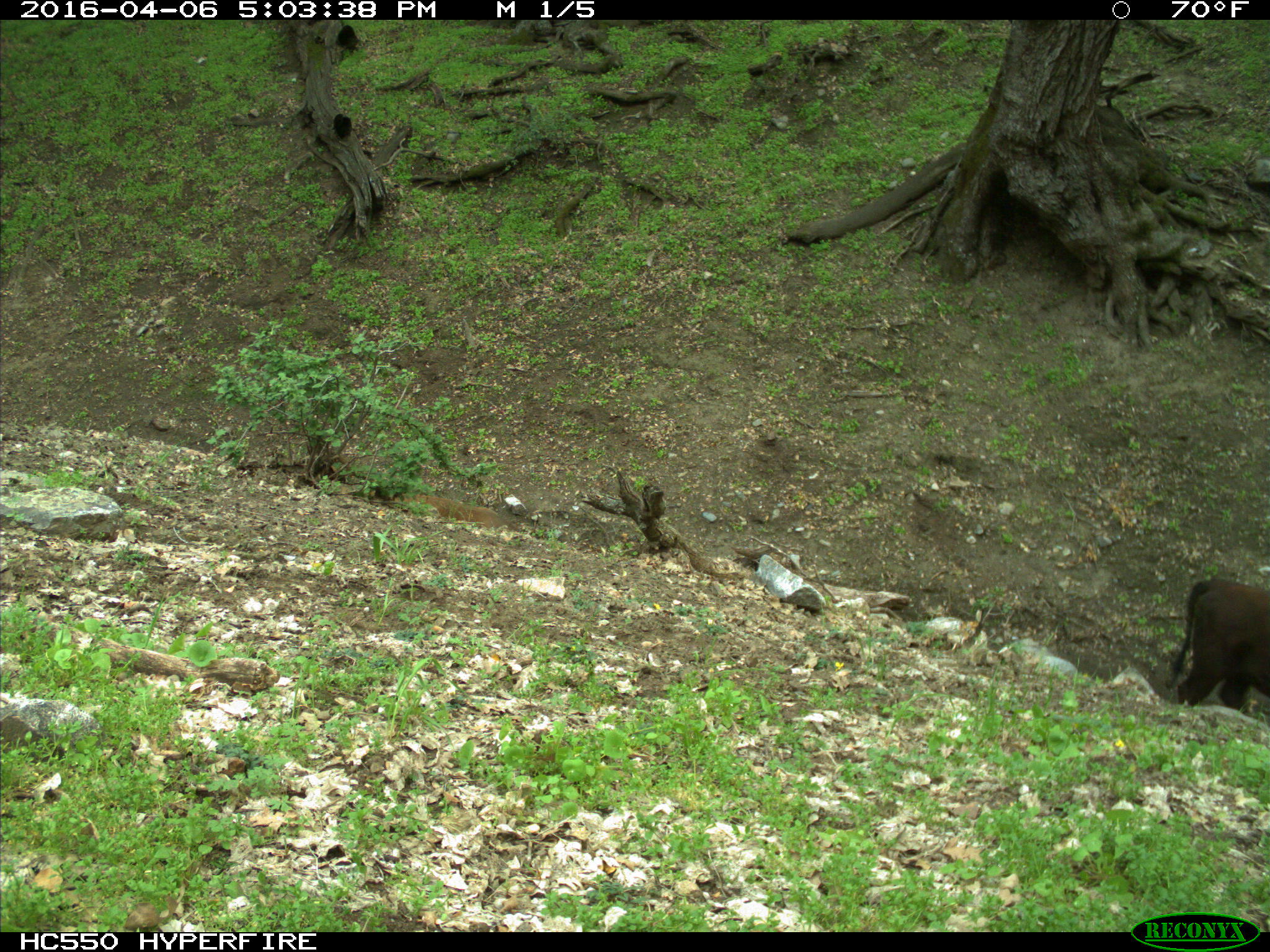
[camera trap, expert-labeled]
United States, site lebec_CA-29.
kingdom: Animalia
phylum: Chordata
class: Mammalia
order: Artiodactyla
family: Bovidae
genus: Bos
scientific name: Bos taurus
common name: domestic cow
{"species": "Bos taurus (domestic cow)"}